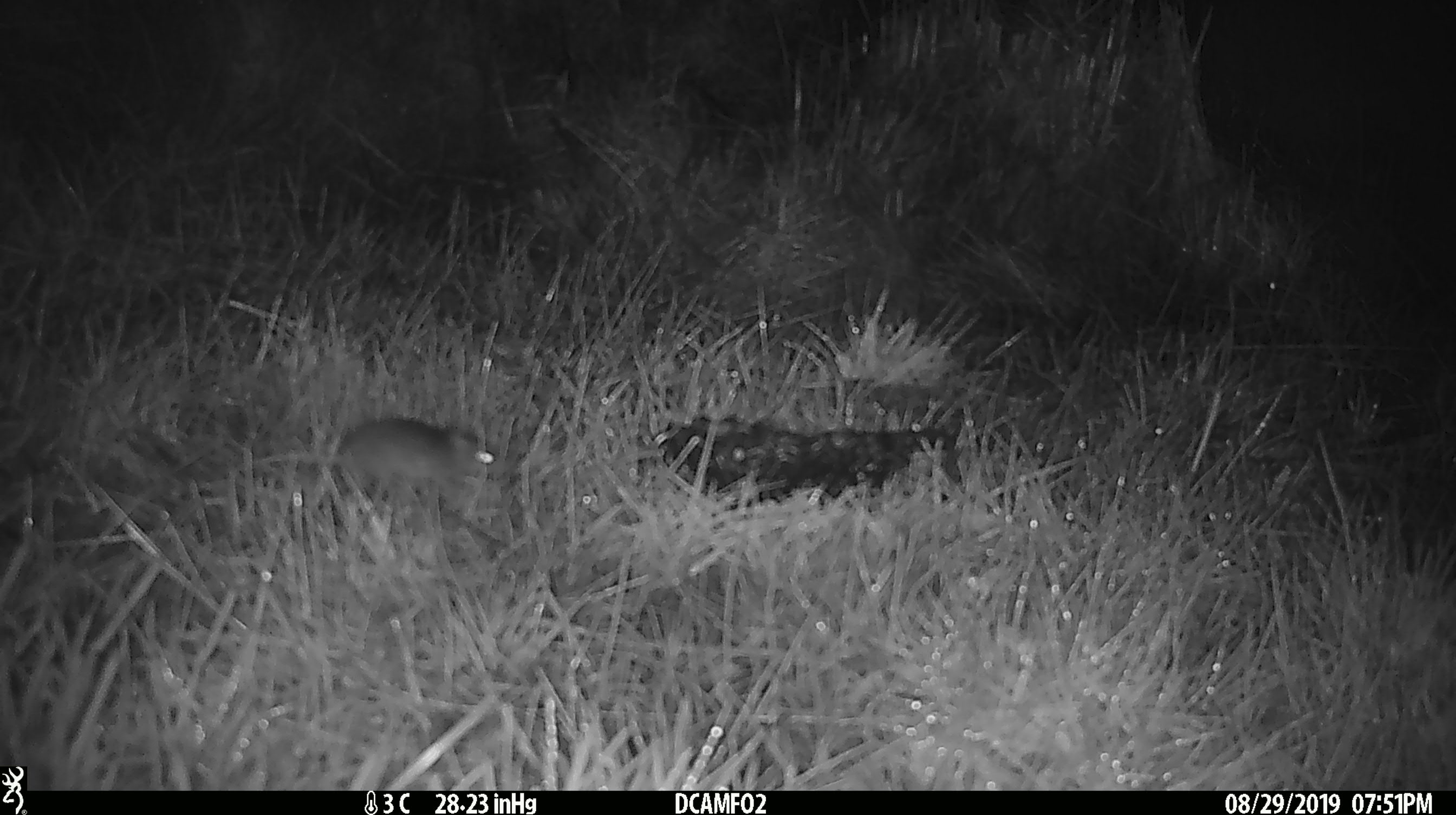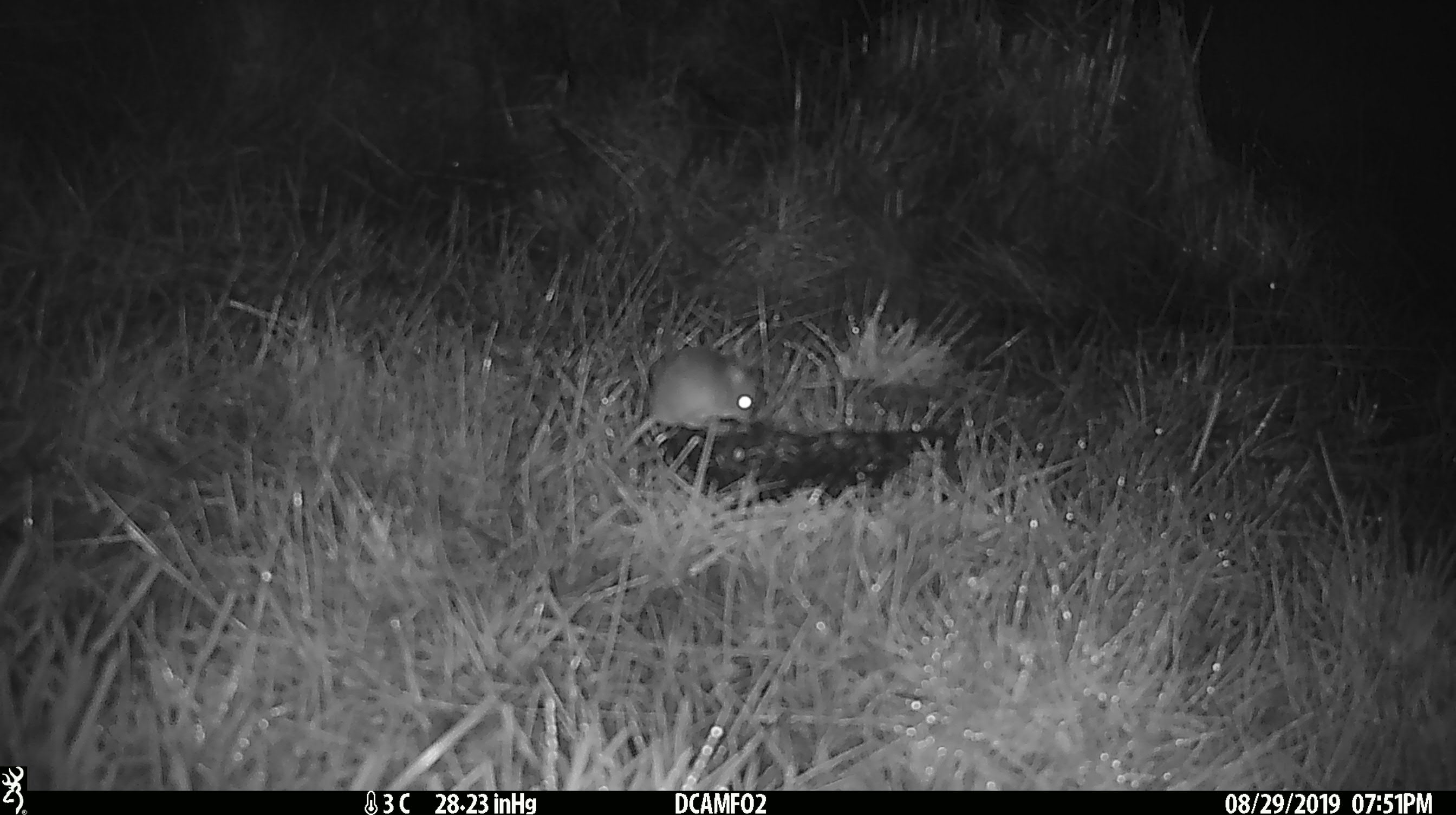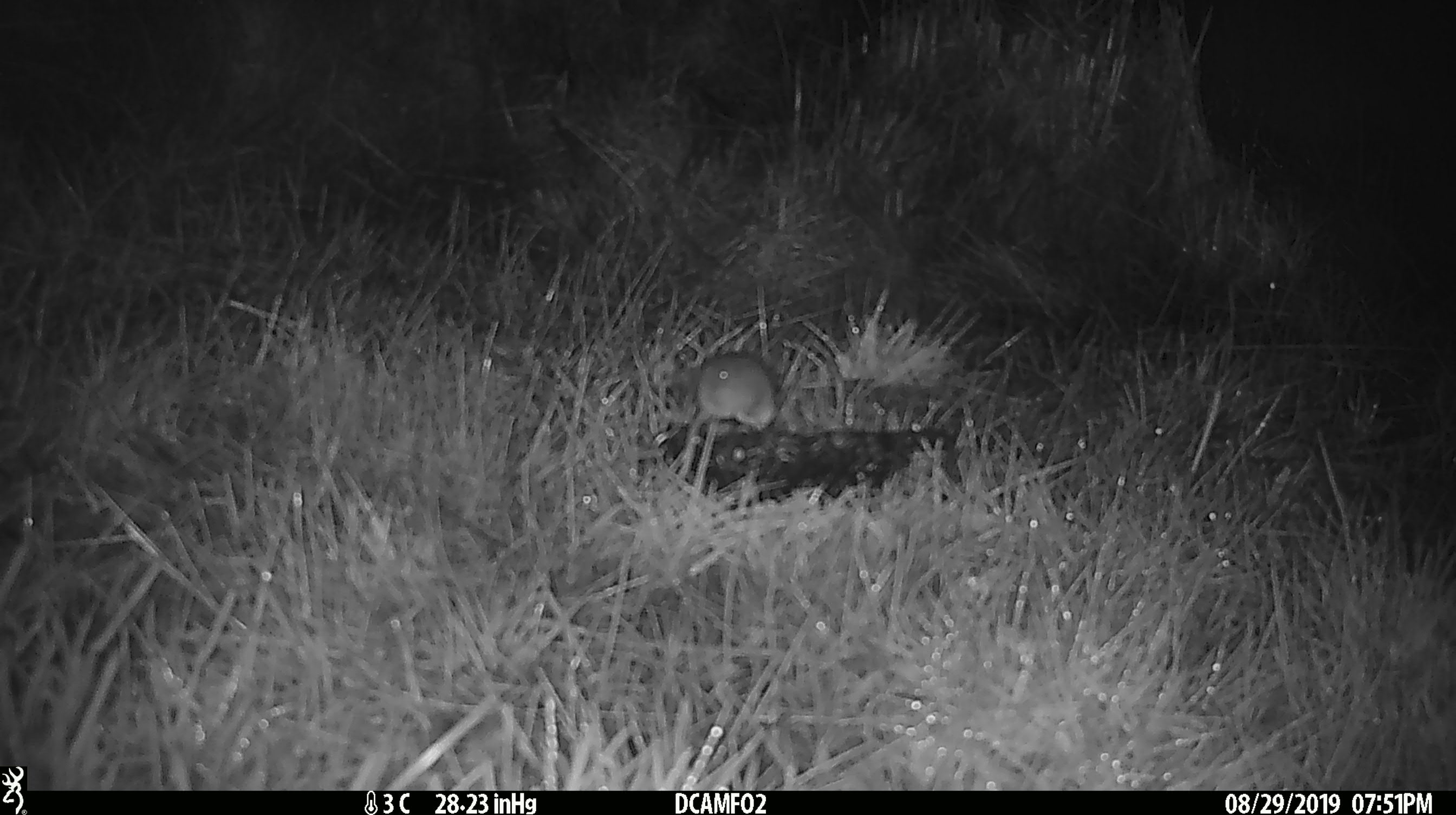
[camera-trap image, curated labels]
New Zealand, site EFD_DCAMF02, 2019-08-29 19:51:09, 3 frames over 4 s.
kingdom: Animalia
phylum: Chordata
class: Mammalia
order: Rodentia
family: Muridae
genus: Mus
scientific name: Mus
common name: mouse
Mouse (Mus).